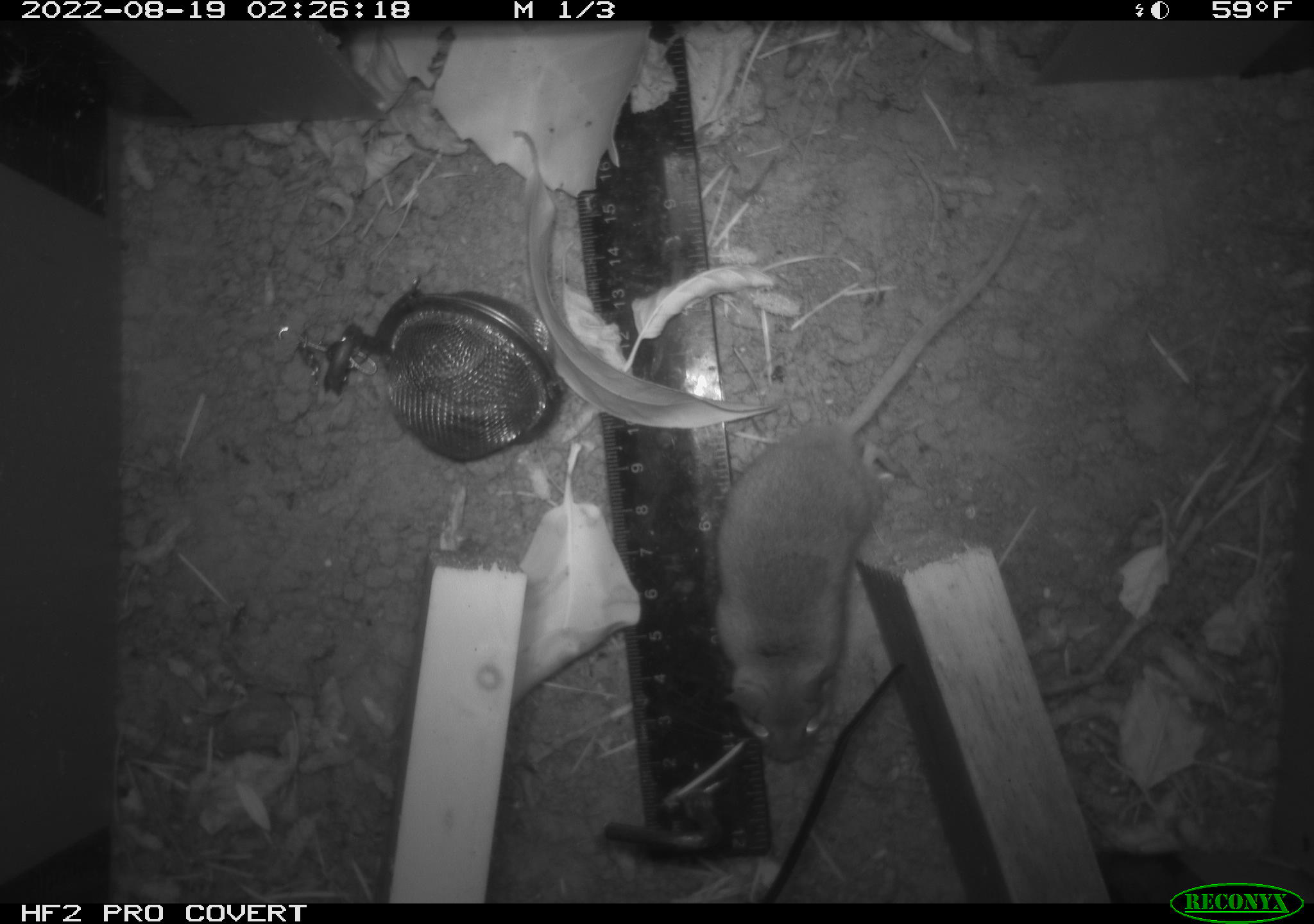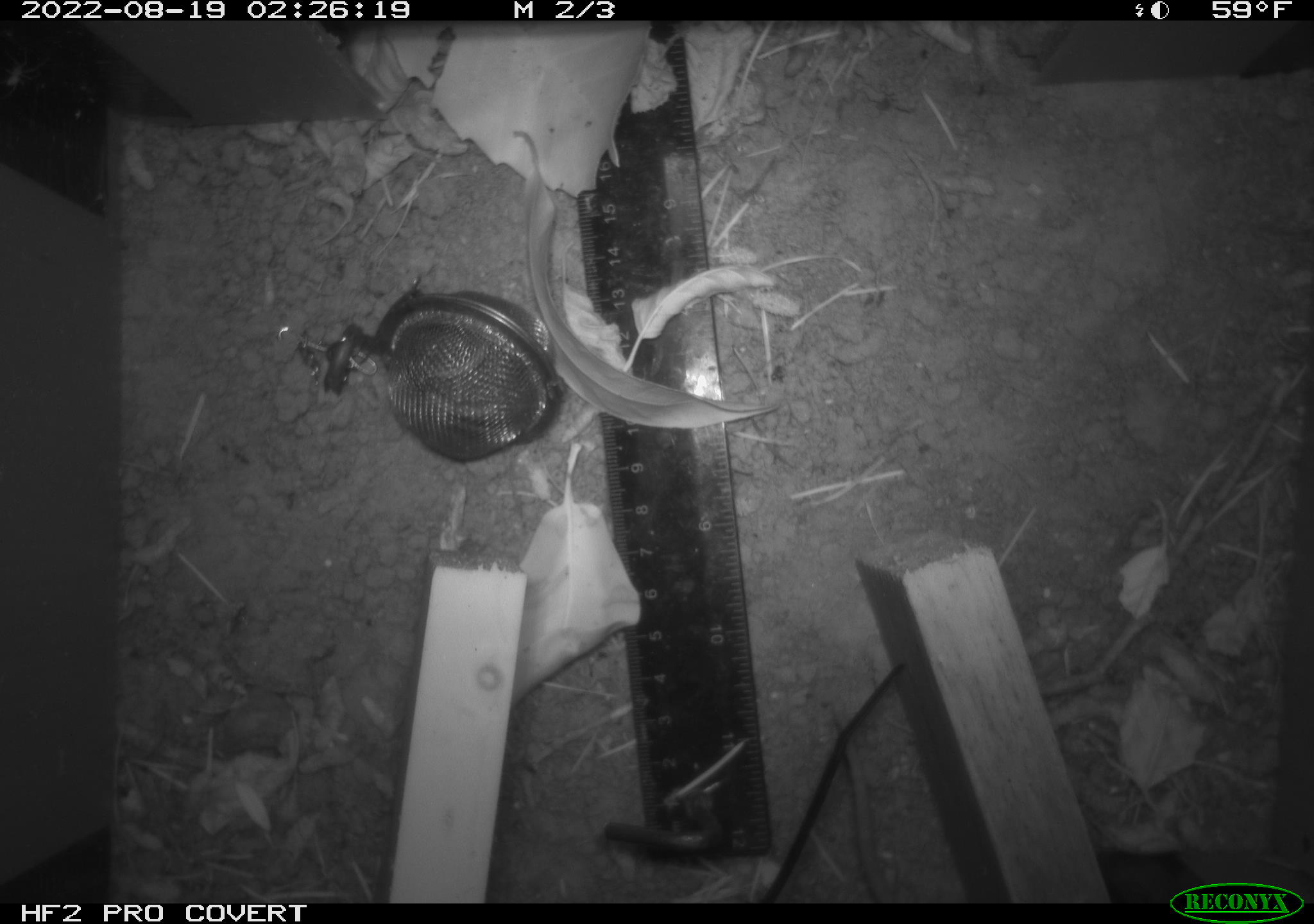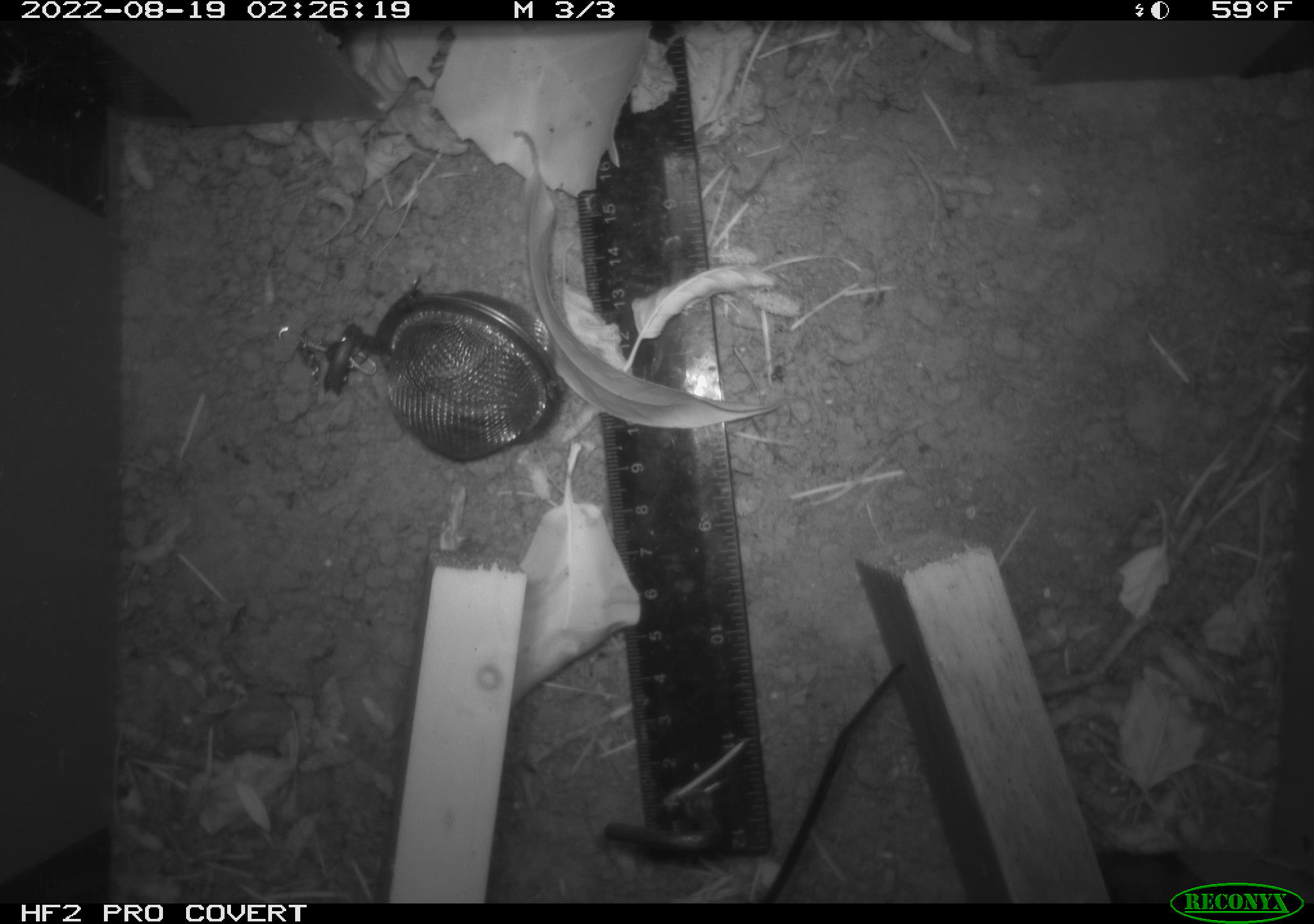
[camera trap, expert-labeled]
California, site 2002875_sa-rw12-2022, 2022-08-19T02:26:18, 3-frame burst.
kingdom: Animalia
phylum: Chordata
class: Mammalia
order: Rodentia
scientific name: Rodentia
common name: rodent